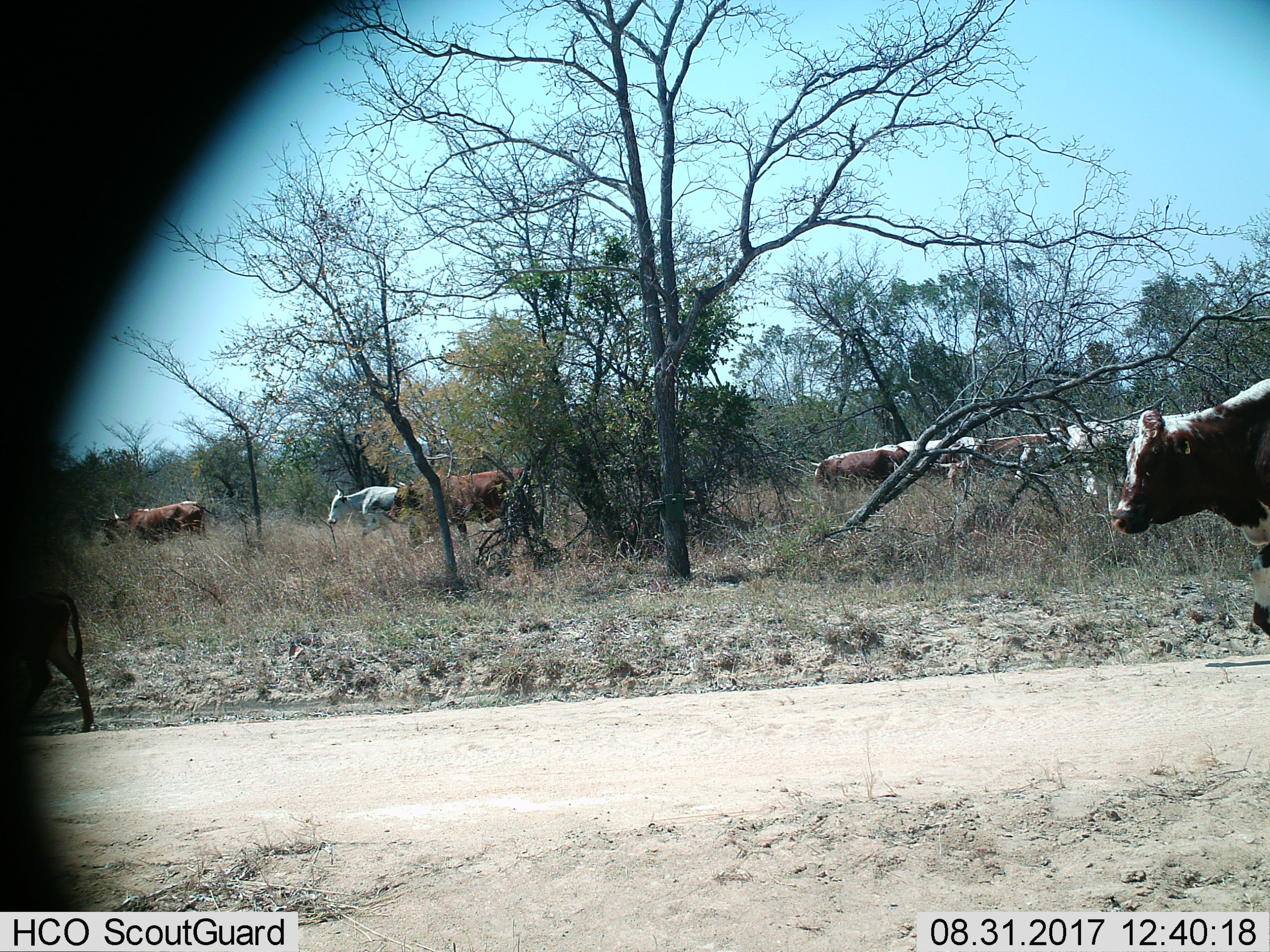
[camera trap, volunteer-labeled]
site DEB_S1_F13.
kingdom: Animalia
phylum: Chordata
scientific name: Vertebrata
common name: domestic animal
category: domesticanimal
Domesticanimal (domestic animal) (Vertebrata), count 11-50. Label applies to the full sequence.